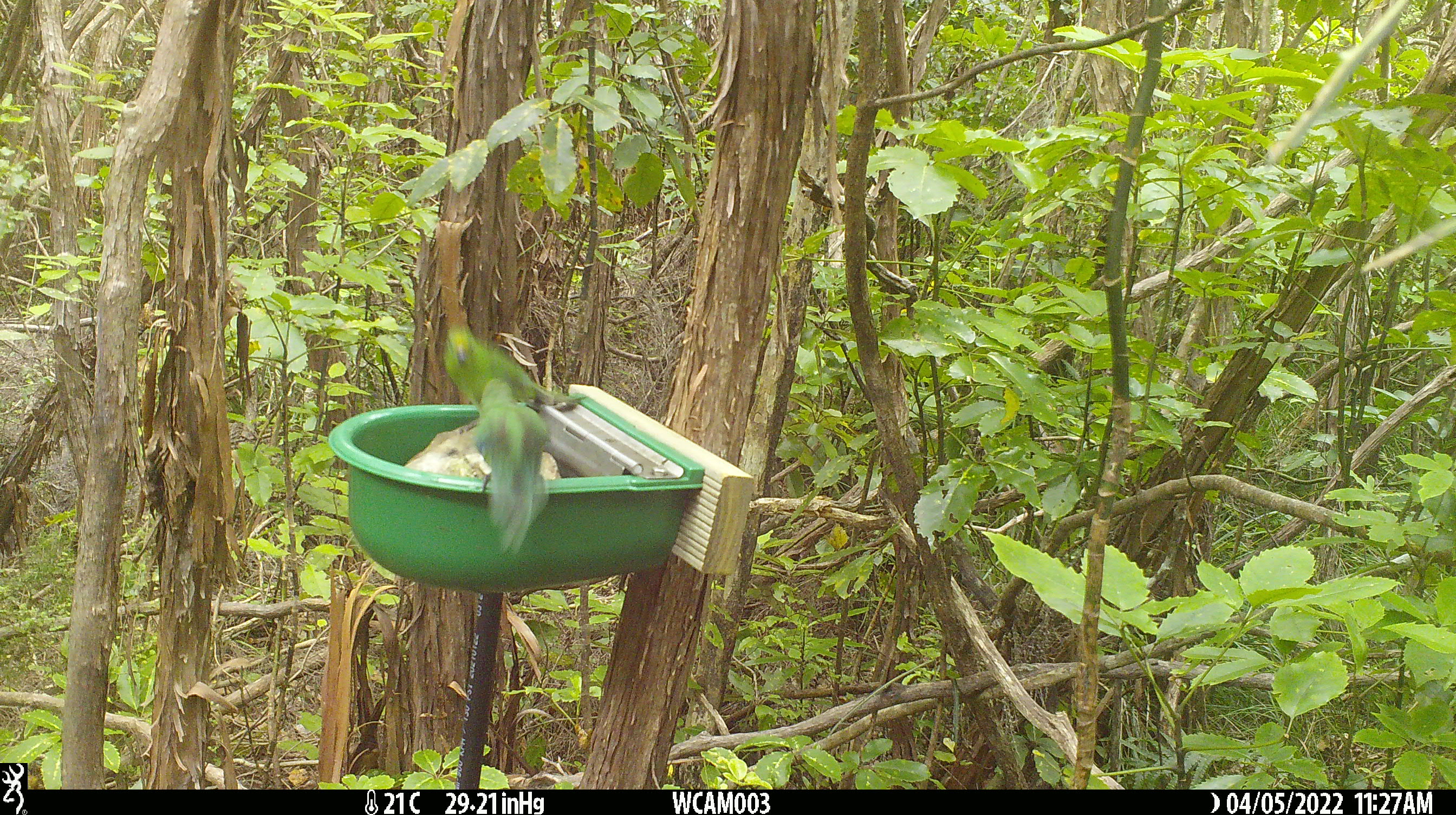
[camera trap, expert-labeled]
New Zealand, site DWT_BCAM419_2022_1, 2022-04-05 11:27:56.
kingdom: Animalia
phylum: Chordata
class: Aves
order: Psittaciformes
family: Psittaculidae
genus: Cyanoramphus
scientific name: Cyanoramphus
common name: parakeet